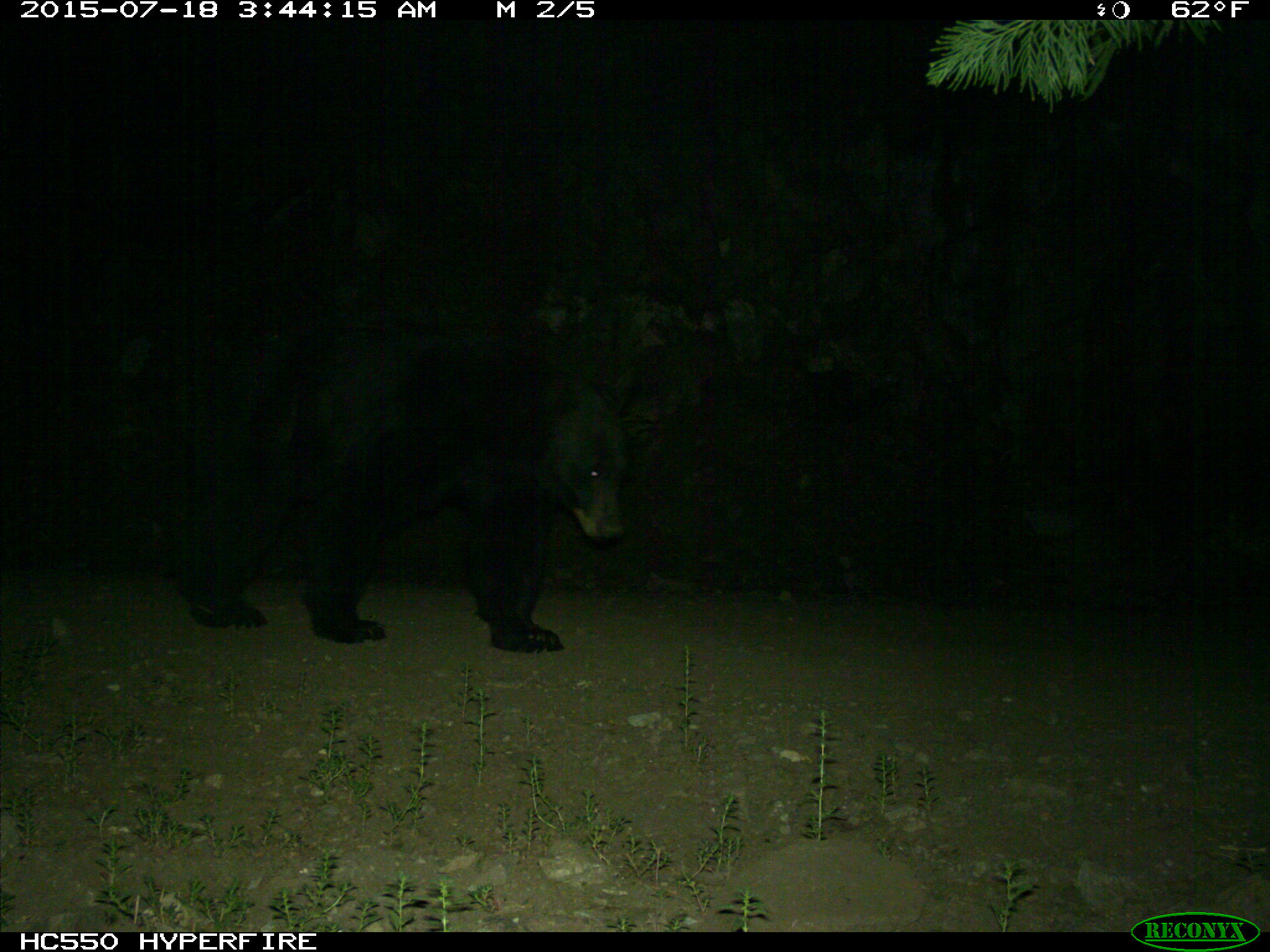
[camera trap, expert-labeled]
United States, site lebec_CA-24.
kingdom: Animalia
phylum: Chordata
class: Mammalia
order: Carnivora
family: Ursidae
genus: Ursus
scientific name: Ursus americanus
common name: american black bear